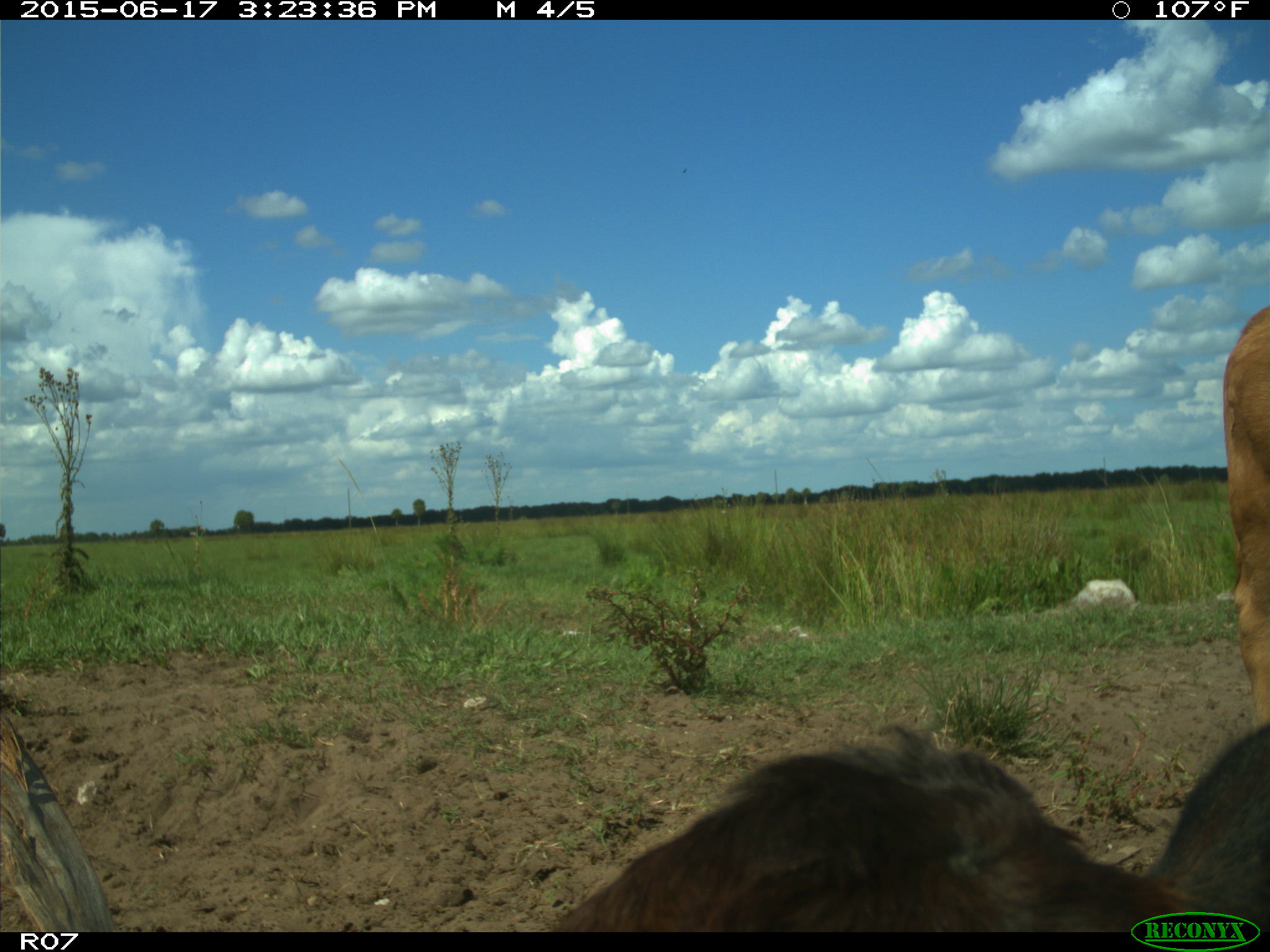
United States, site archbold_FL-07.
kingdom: Animalia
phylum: Chordata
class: Mammalia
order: Artiodactyla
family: Bovidae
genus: Bos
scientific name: Bos taurus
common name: domestic cow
Bos taurus (domestic cow).